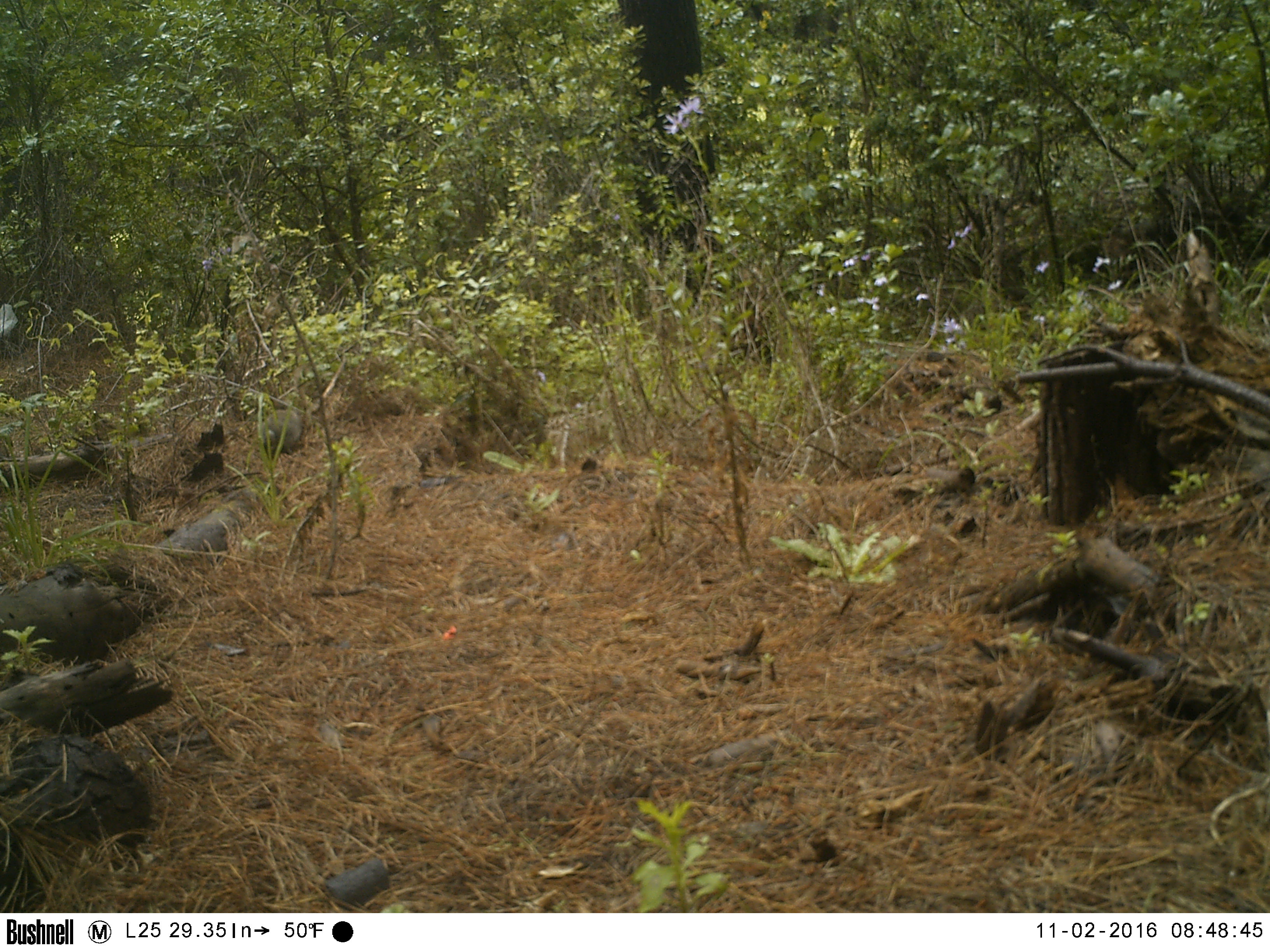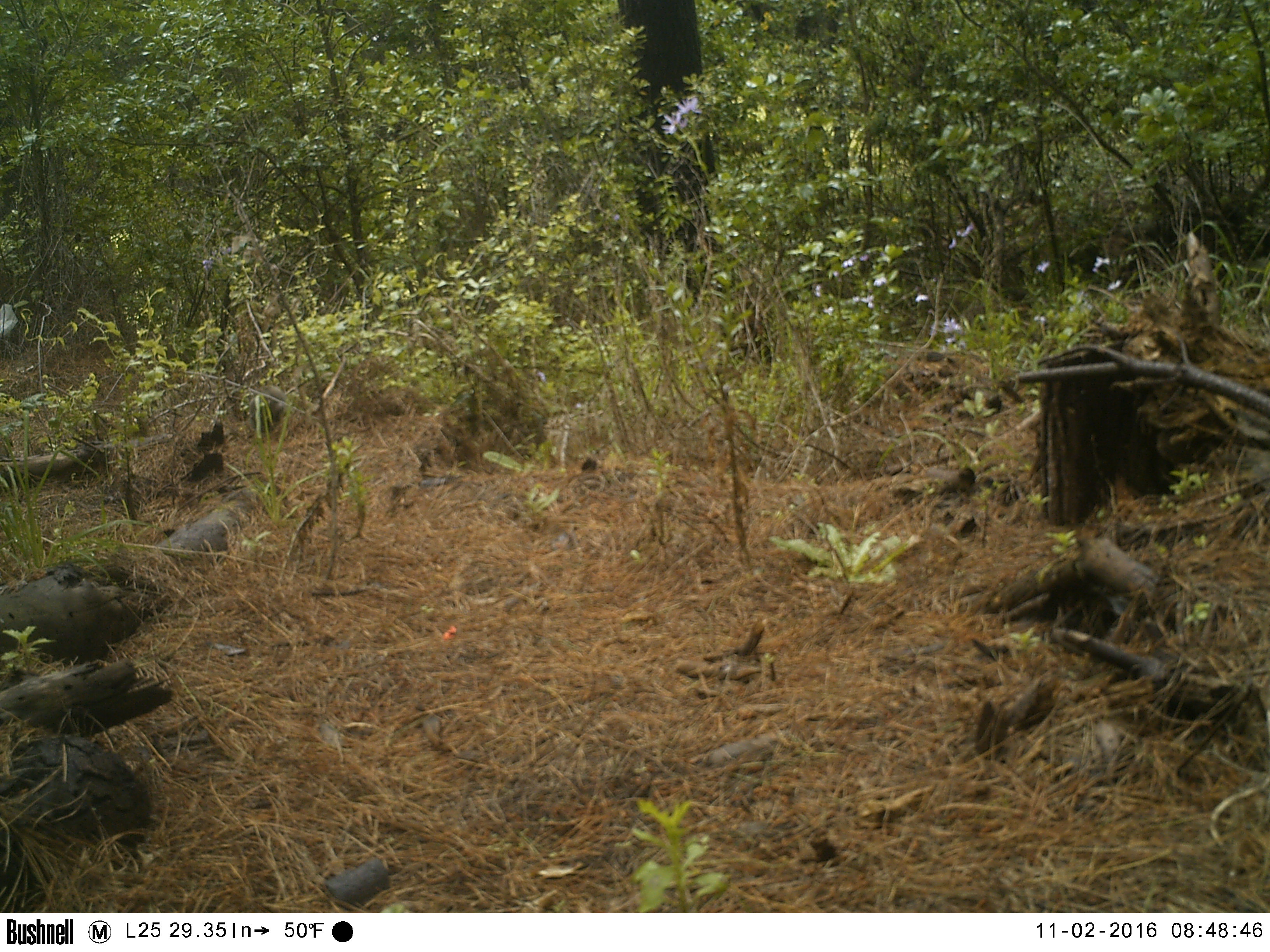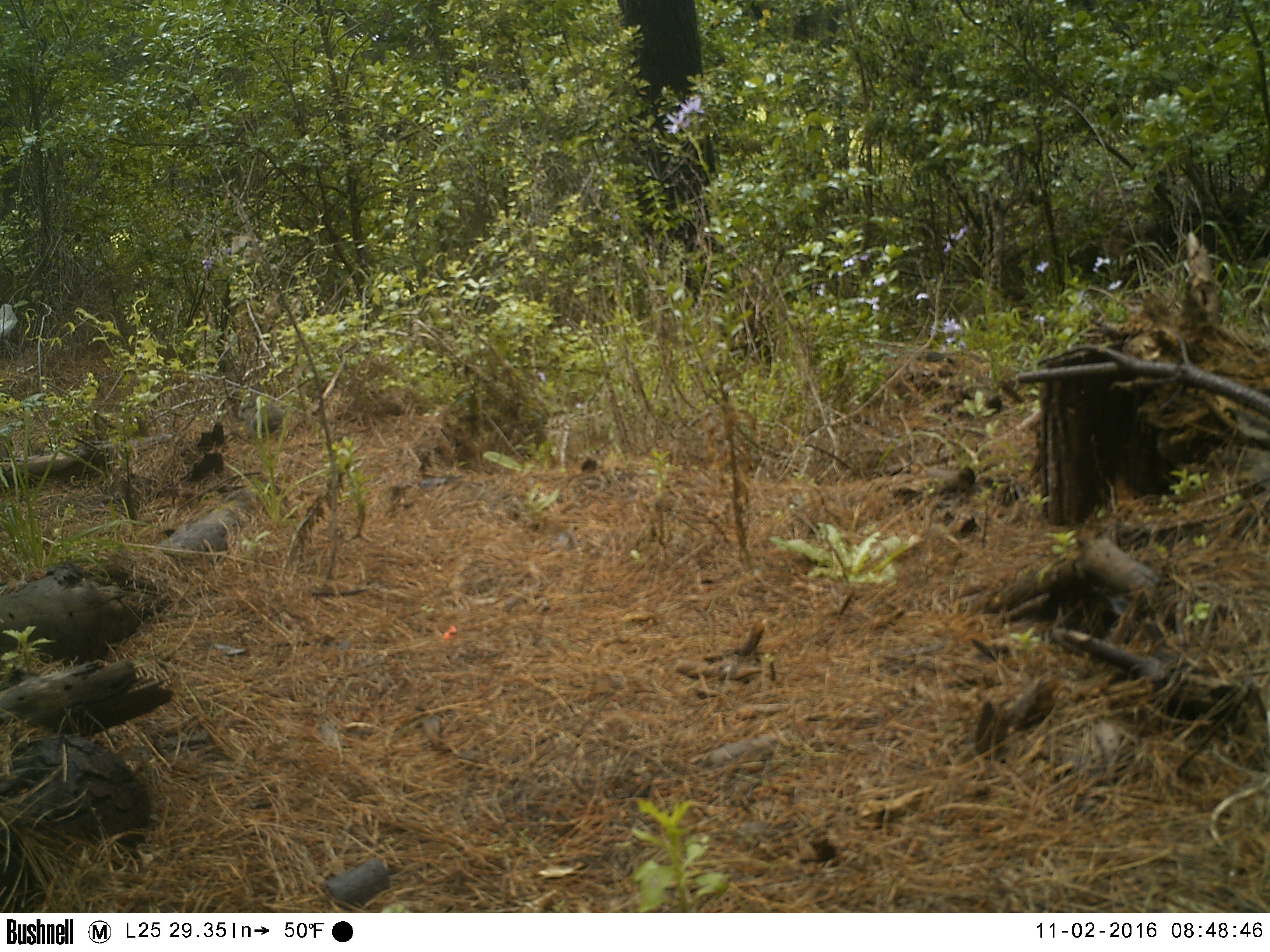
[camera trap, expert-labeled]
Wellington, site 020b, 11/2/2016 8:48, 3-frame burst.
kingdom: Animalia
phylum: Chordata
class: Mammalia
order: Lagomorpha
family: Leporidae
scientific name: Leporidae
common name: rabbit